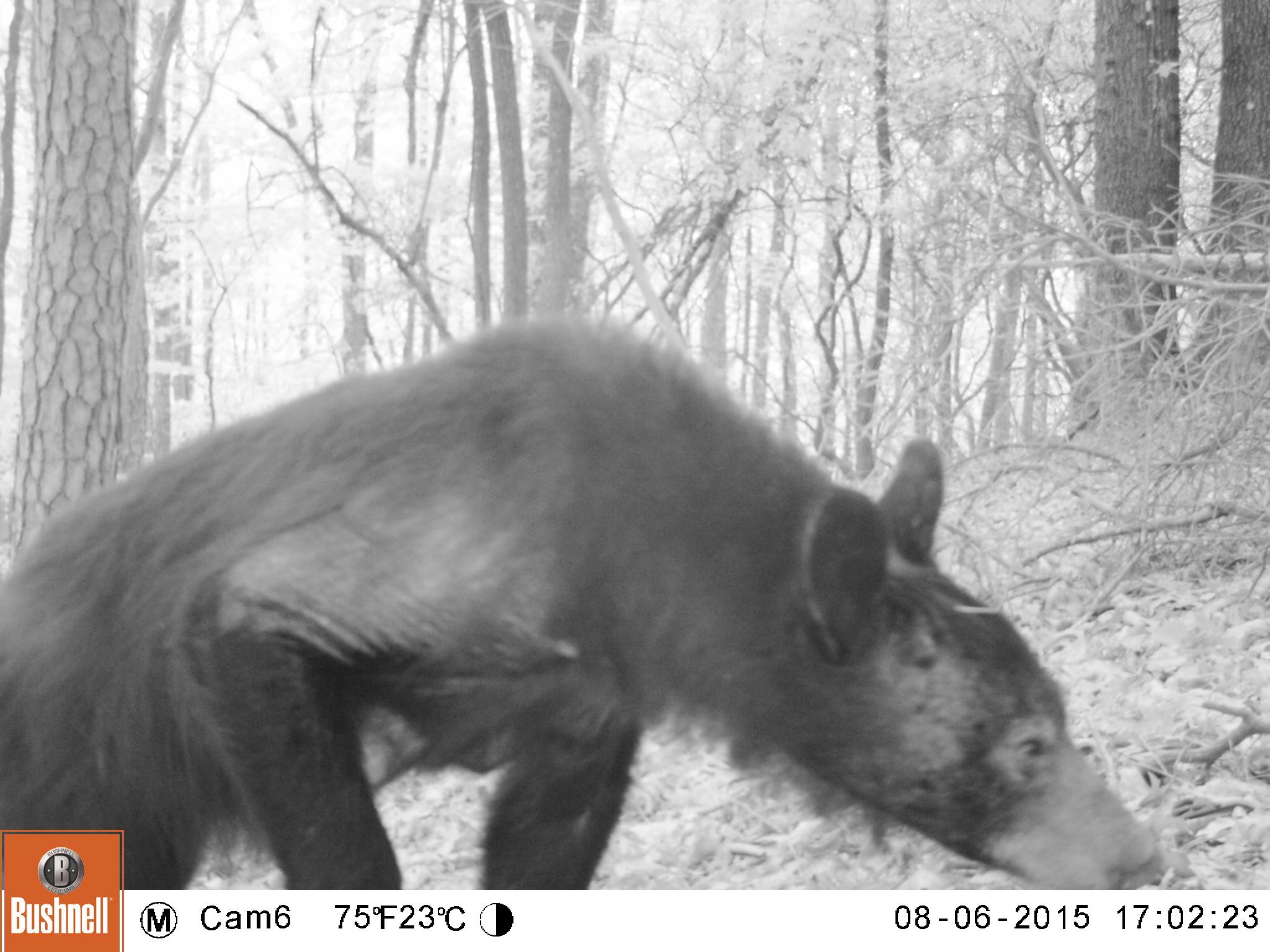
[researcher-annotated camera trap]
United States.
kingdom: Animalia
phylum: Chordata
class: Mammalia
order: Carnivora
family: Ursidae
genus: Ursus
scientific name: Ursus americanus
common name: american black bear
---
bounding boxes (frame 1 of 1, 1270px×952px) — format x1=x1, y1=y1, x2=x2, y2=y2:
American Black Bear: x1=4, y1=324, x2=1189, y2=887